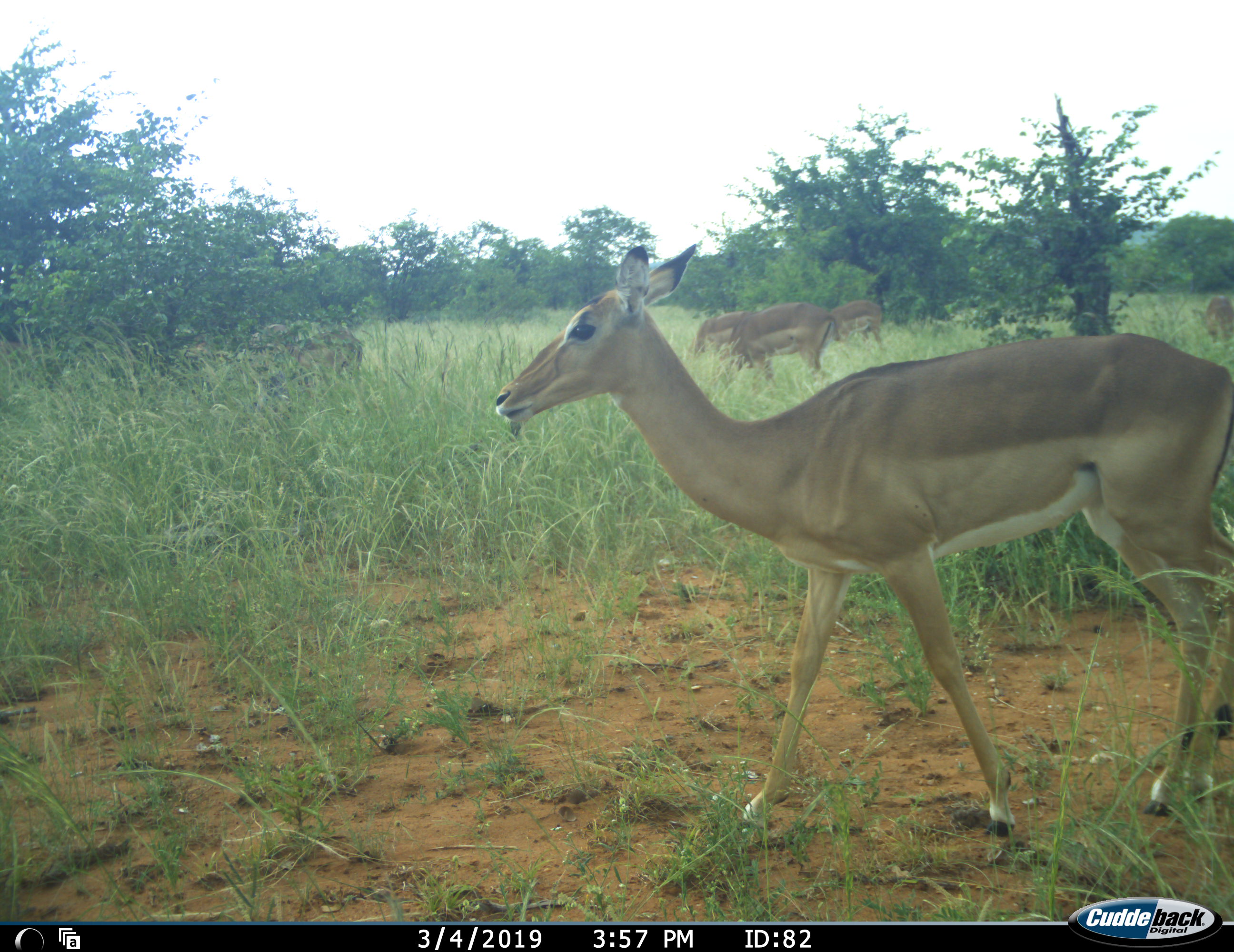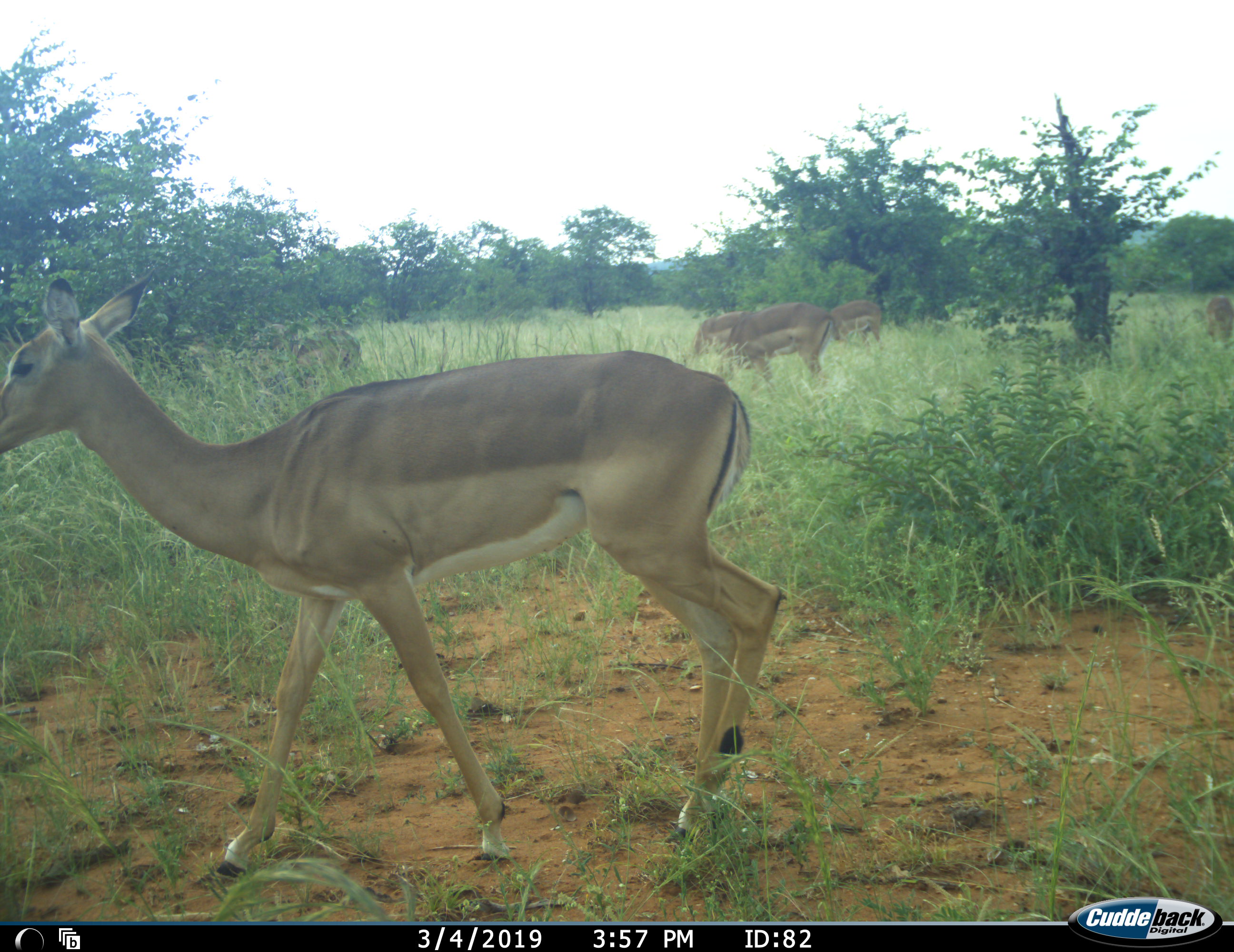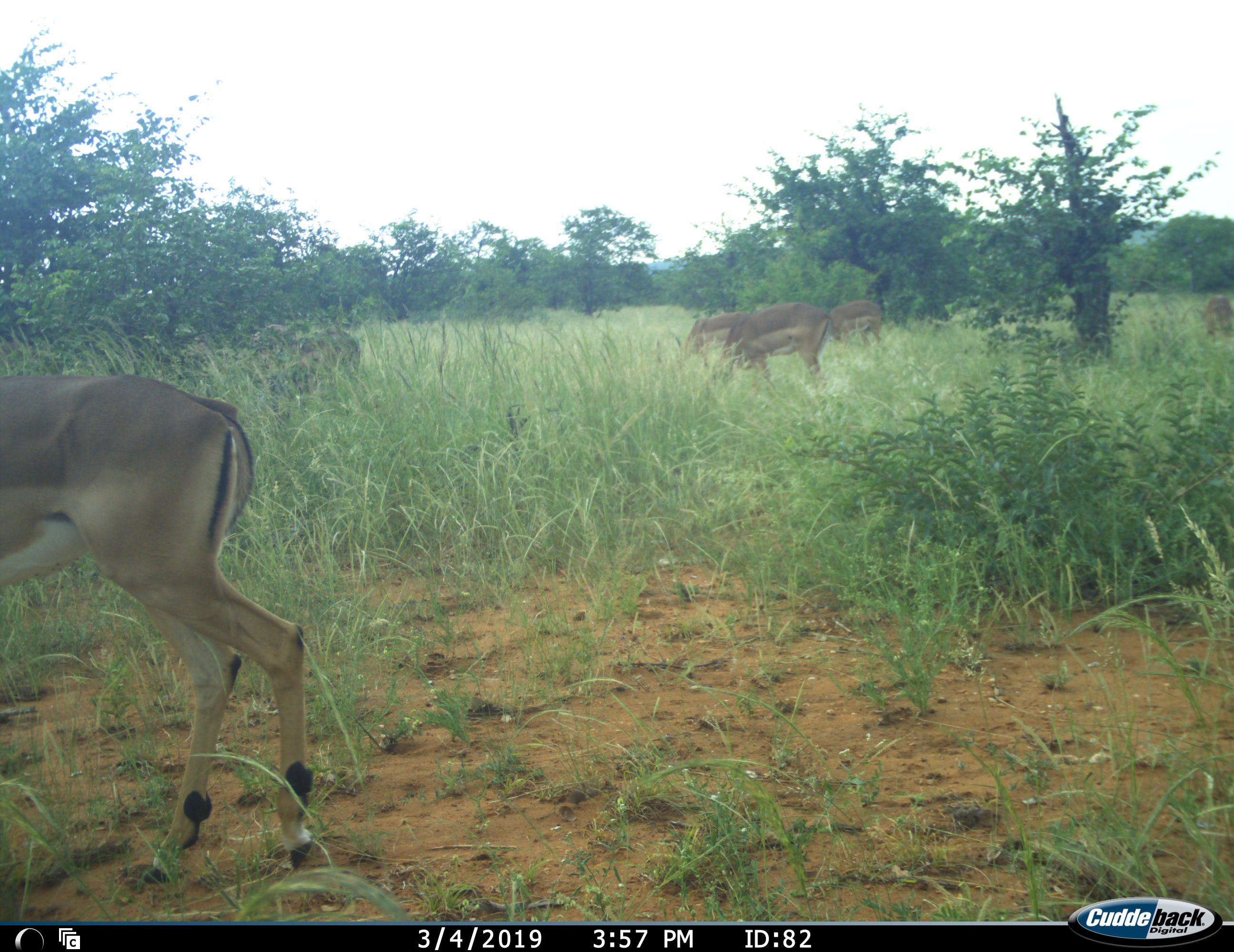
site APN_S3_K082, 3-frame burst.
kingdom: Animalia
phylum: Chordata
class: Mammalia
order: Artiodactyla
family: Bovidae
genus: Aepyceros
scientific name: Aepyceros melampus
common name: impala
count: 5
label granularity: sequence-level